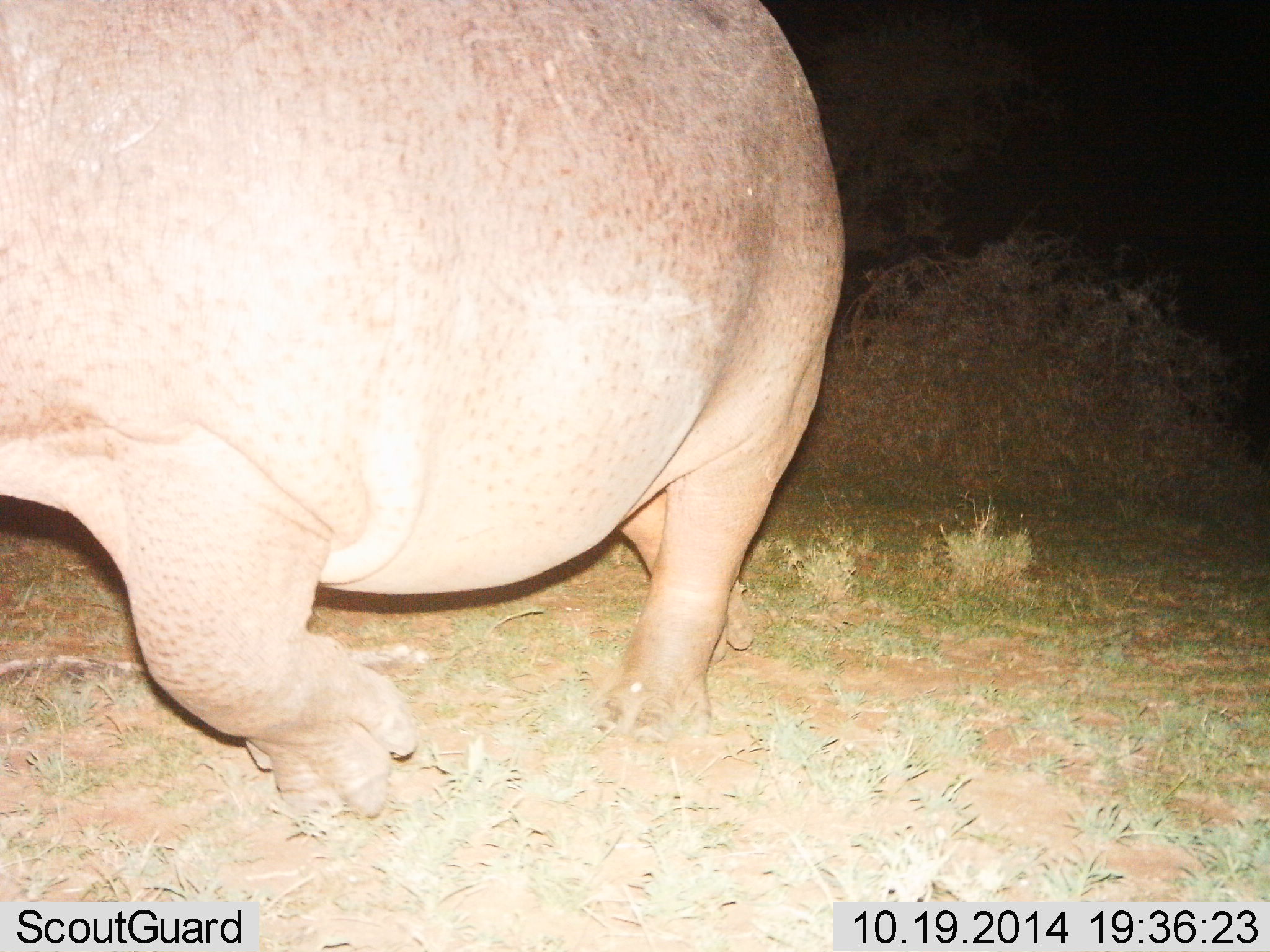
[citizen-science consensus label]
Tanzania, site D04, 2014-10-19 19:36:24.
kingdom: Animalia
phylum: Chordata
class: Mammalia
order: Artiodactyla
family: Hippopotamidae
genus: Hippopotamus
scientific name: Hippopotamus amphibius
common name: hippopotamus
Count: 1.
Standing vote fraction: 0%.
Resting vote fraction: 0%.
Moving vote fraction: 100%.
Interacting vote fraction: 0%.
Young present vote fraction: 0%.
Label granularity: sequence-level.